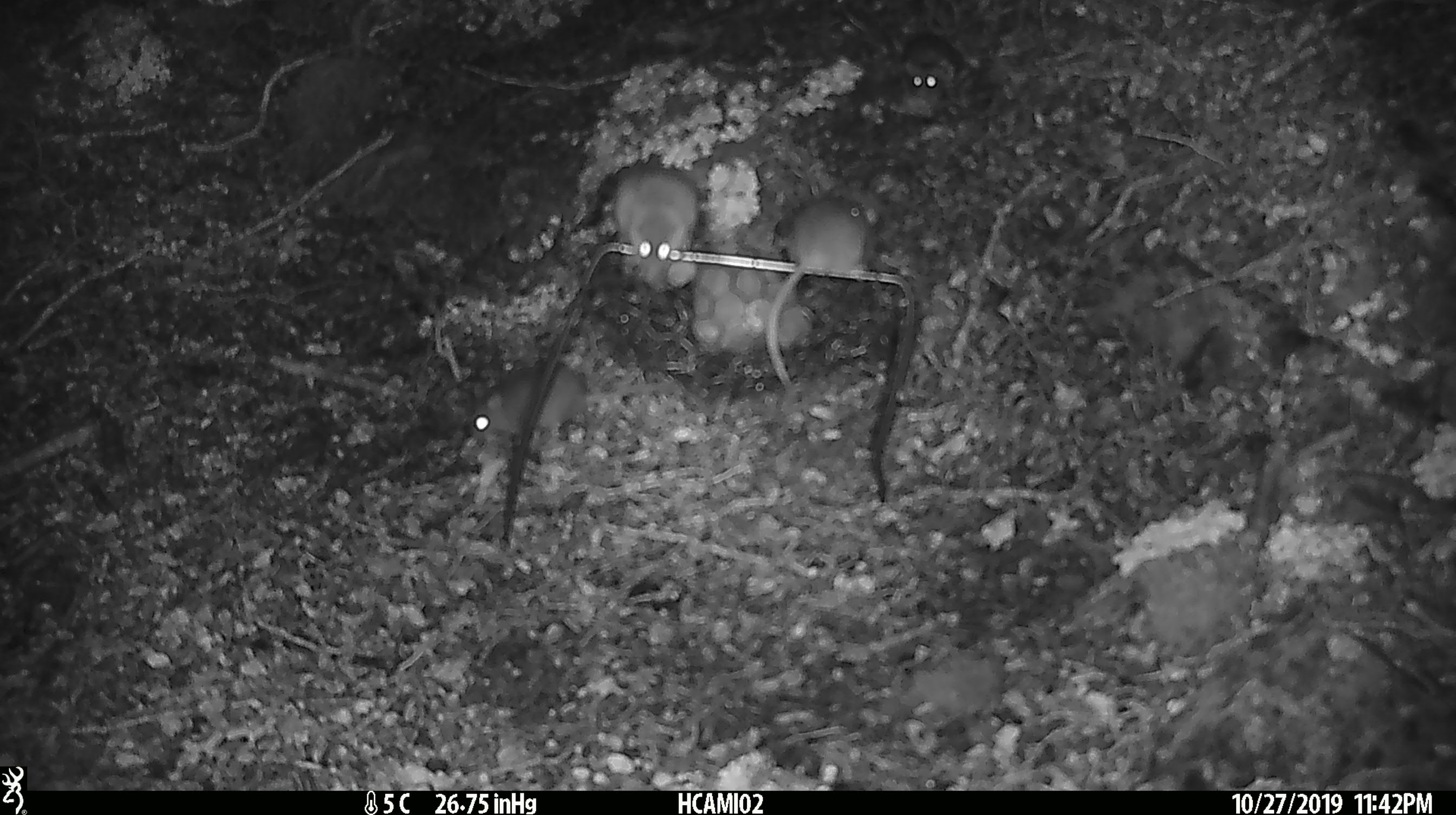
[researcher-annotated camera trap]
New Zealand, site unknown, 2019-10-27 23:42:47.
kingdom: Animalia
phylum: Chordata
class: Mammalia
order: Rodentia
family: Muridae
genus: Mus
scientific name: Mus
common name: mouse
Mouse (Mus).